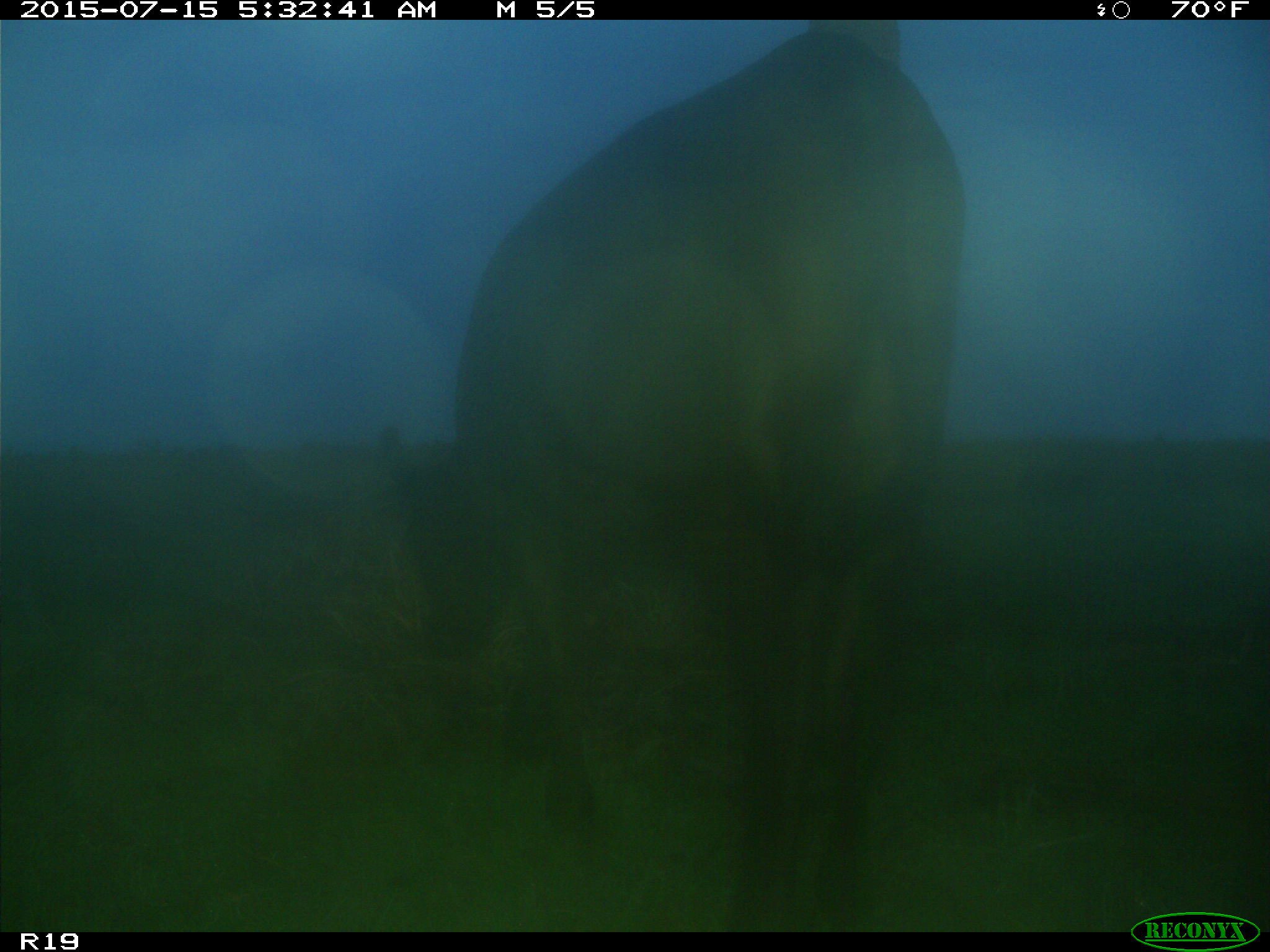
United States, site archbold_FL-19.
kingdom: Animalia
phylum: Chordata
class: Mammalia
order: Artiodactyla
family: Bovidae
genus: Bos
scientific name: Bos taurus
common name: domestic cow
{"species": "Bos taurus (domestic cow)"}